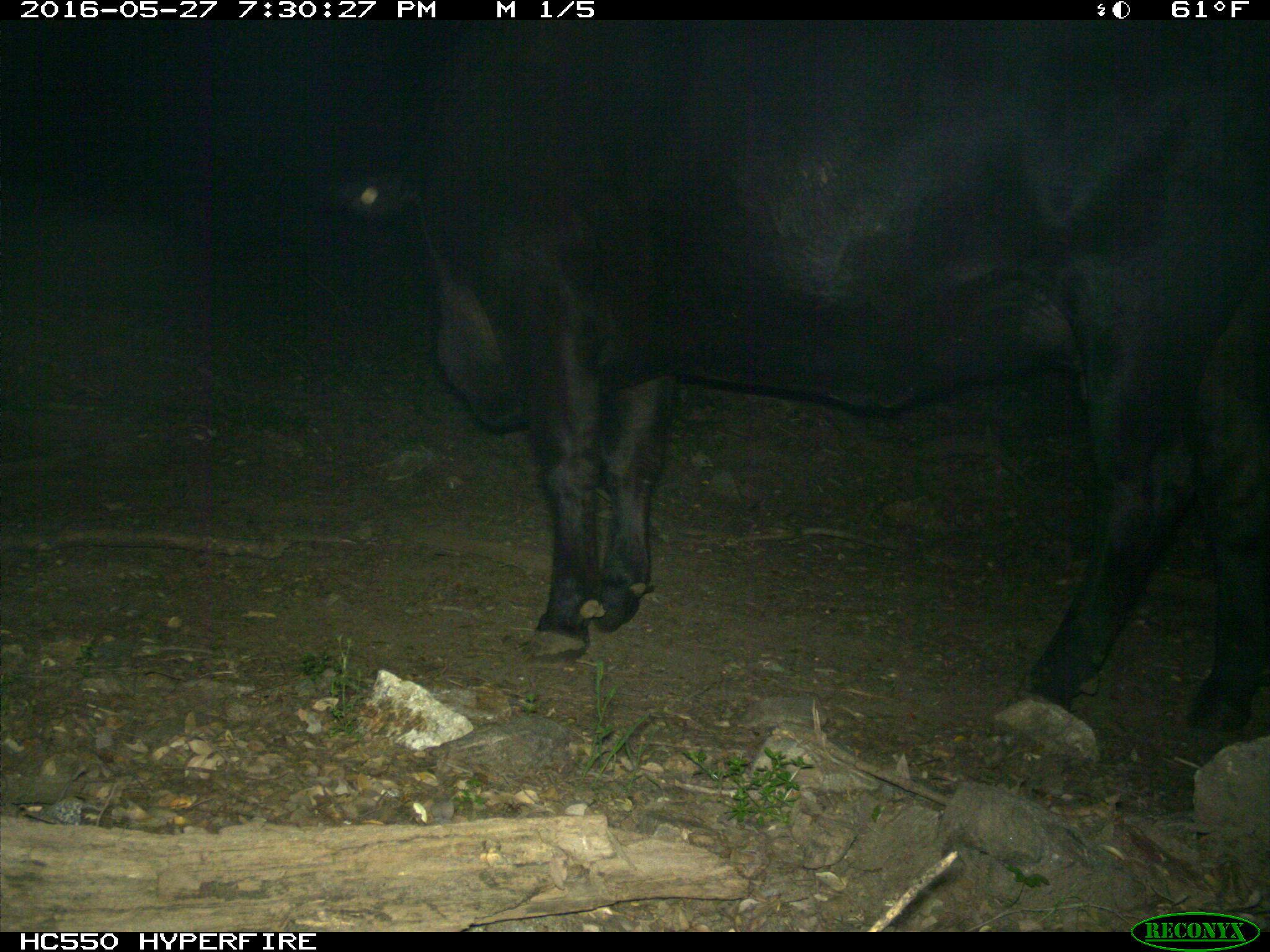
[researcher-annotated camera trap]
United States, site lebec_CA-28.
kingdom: Animalia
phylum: Chordata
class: Mammalia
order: Artiodactyla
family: Bovidae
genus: Bos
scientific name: Bos taurus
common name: domestic cow